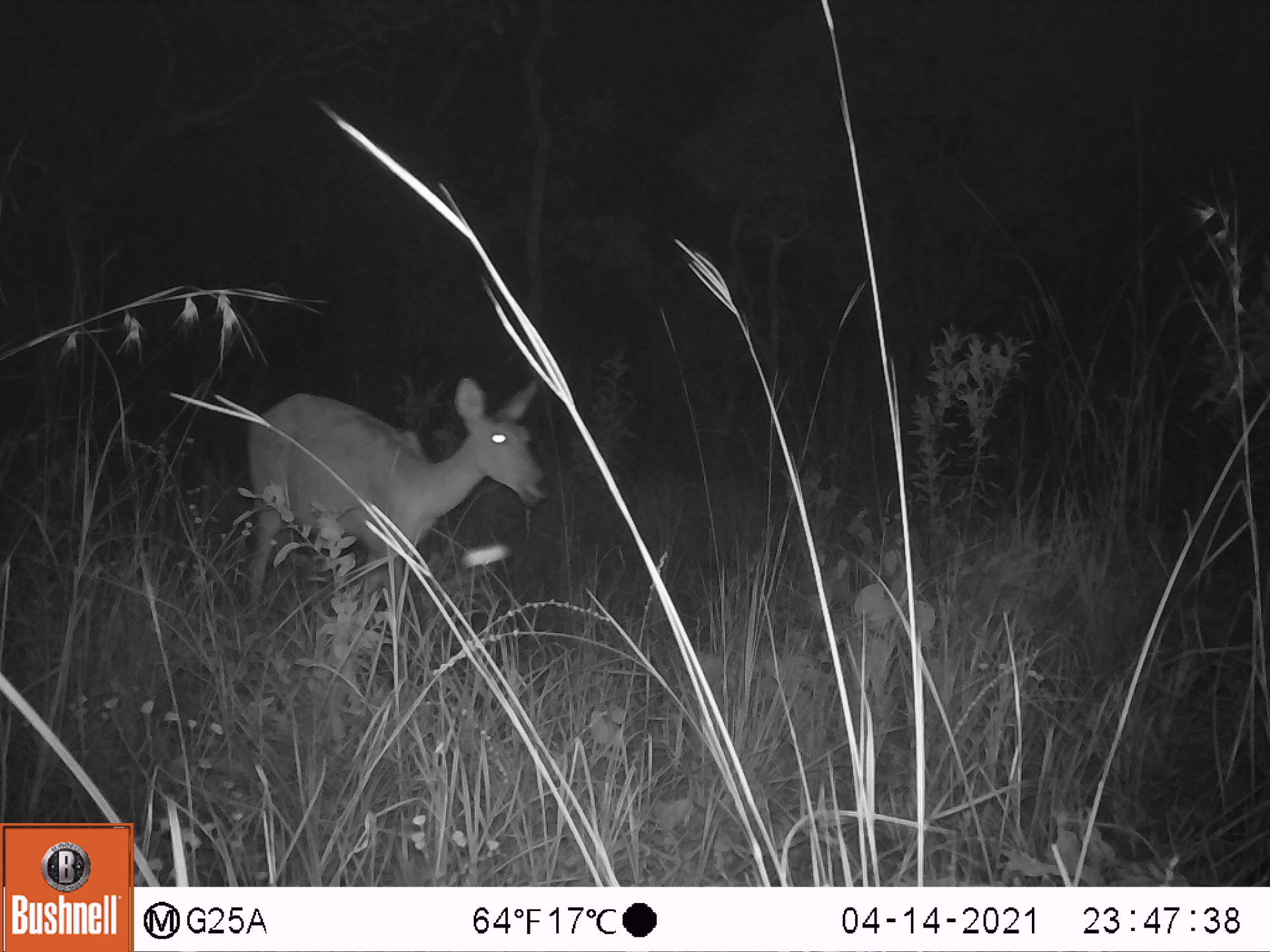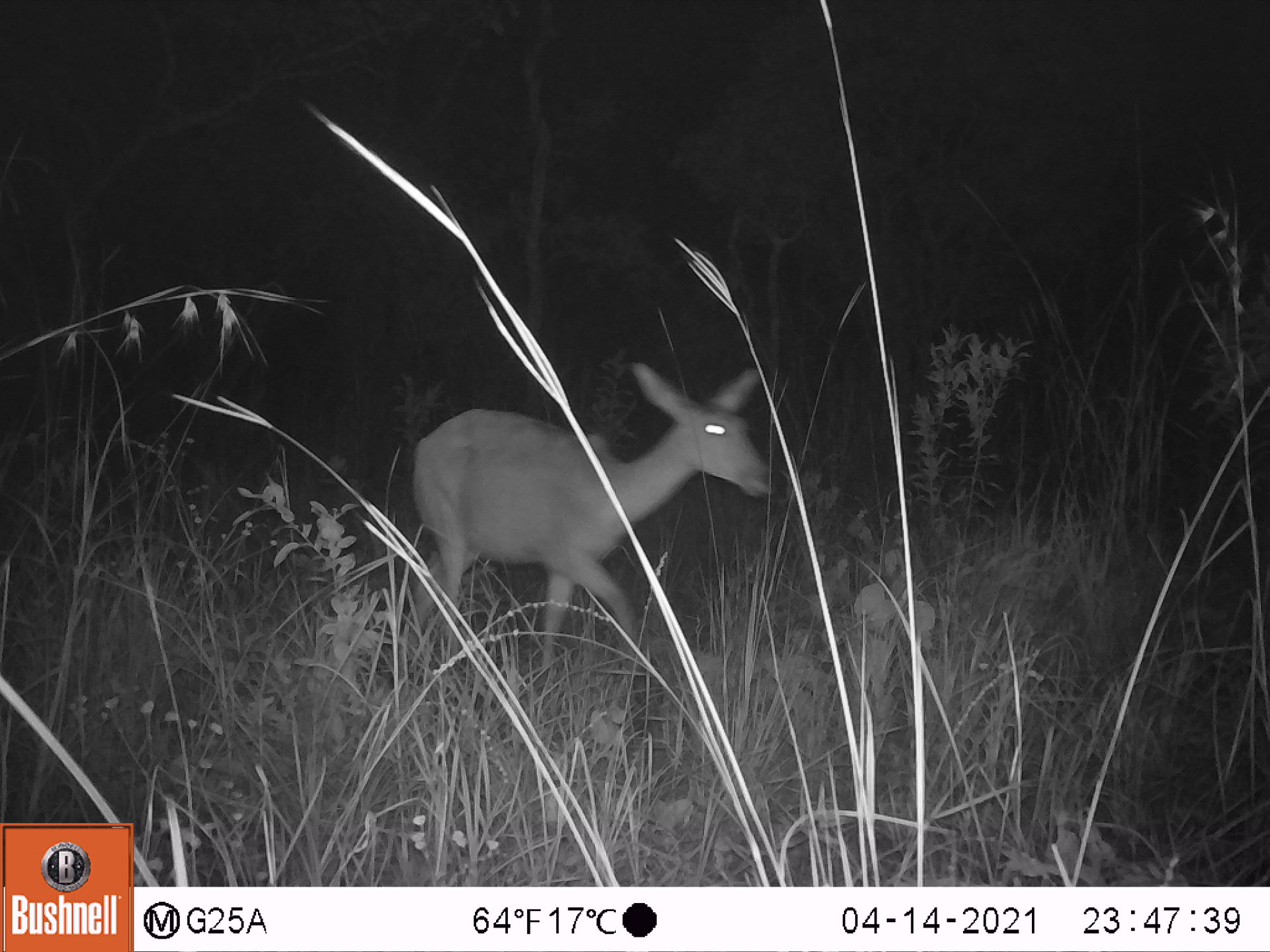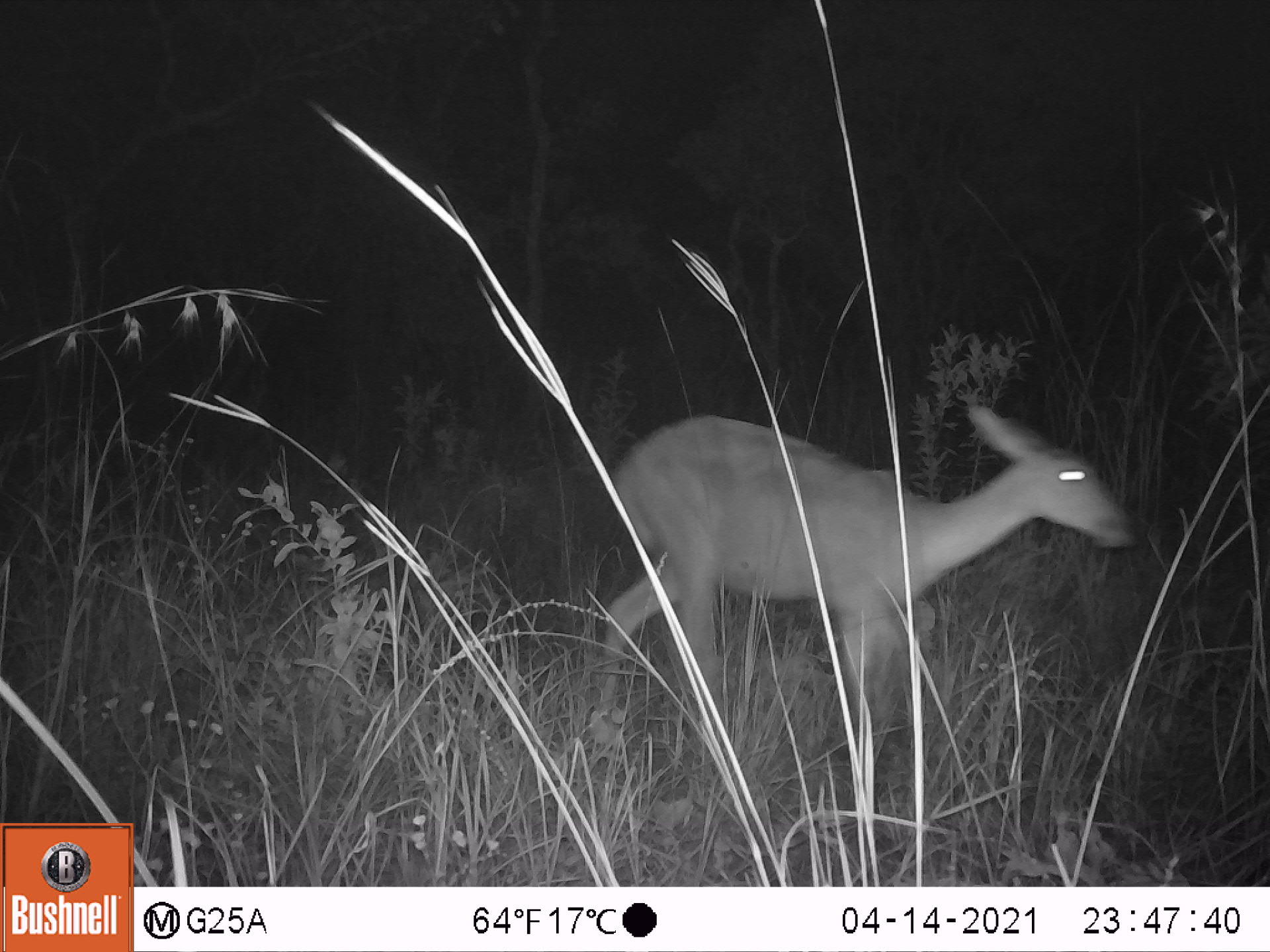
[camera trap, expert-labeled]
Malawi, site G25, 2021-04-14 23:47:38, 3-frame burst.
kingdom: Animalia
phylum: Chordata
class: Mammalia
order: Artiodactyla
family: Bovidae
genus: Redunca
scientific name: Redunca arundinum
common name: southern reedbuck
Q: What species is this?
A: Southern reedbuck (Redunca arundinum).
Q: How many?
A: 1.